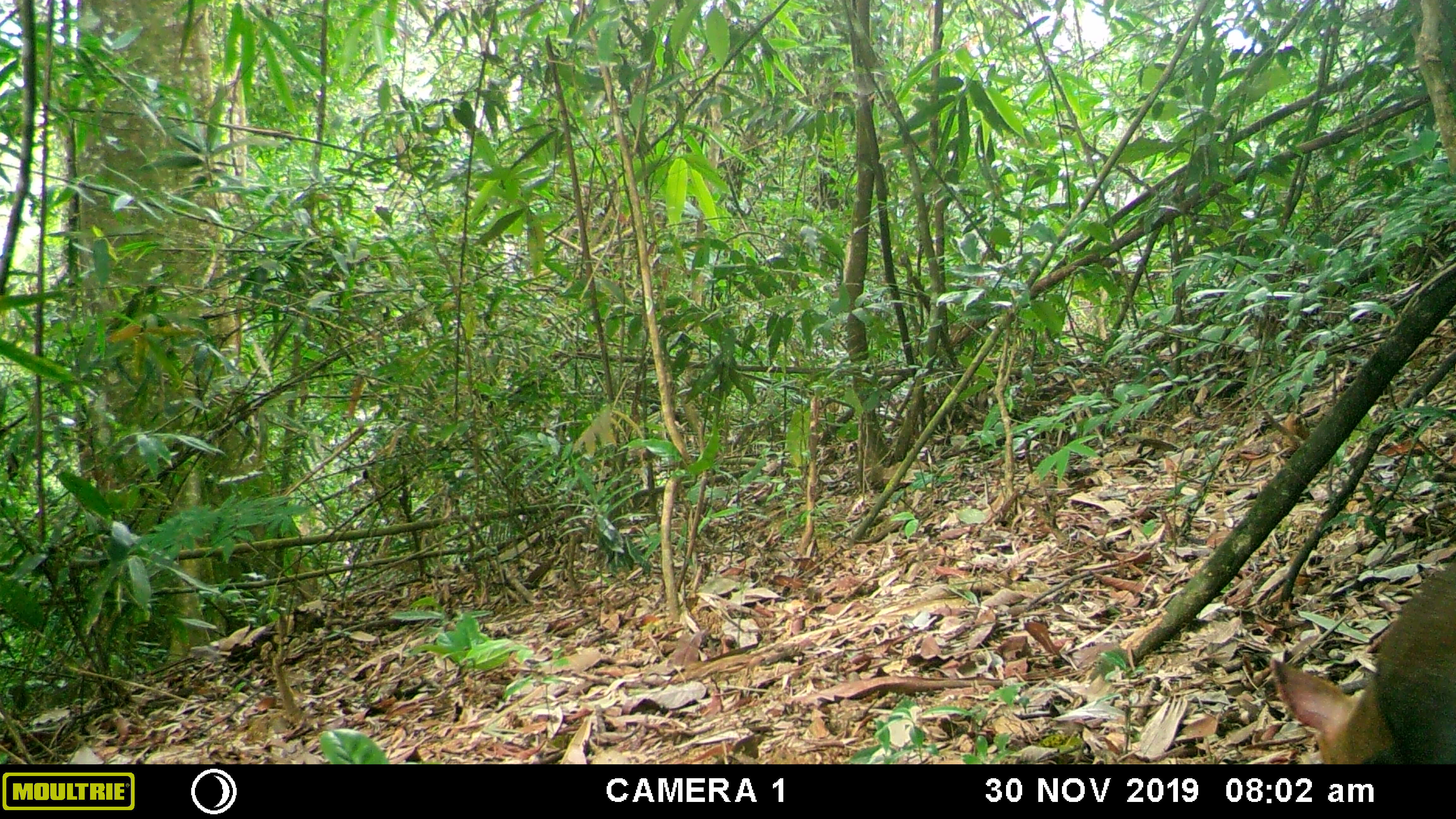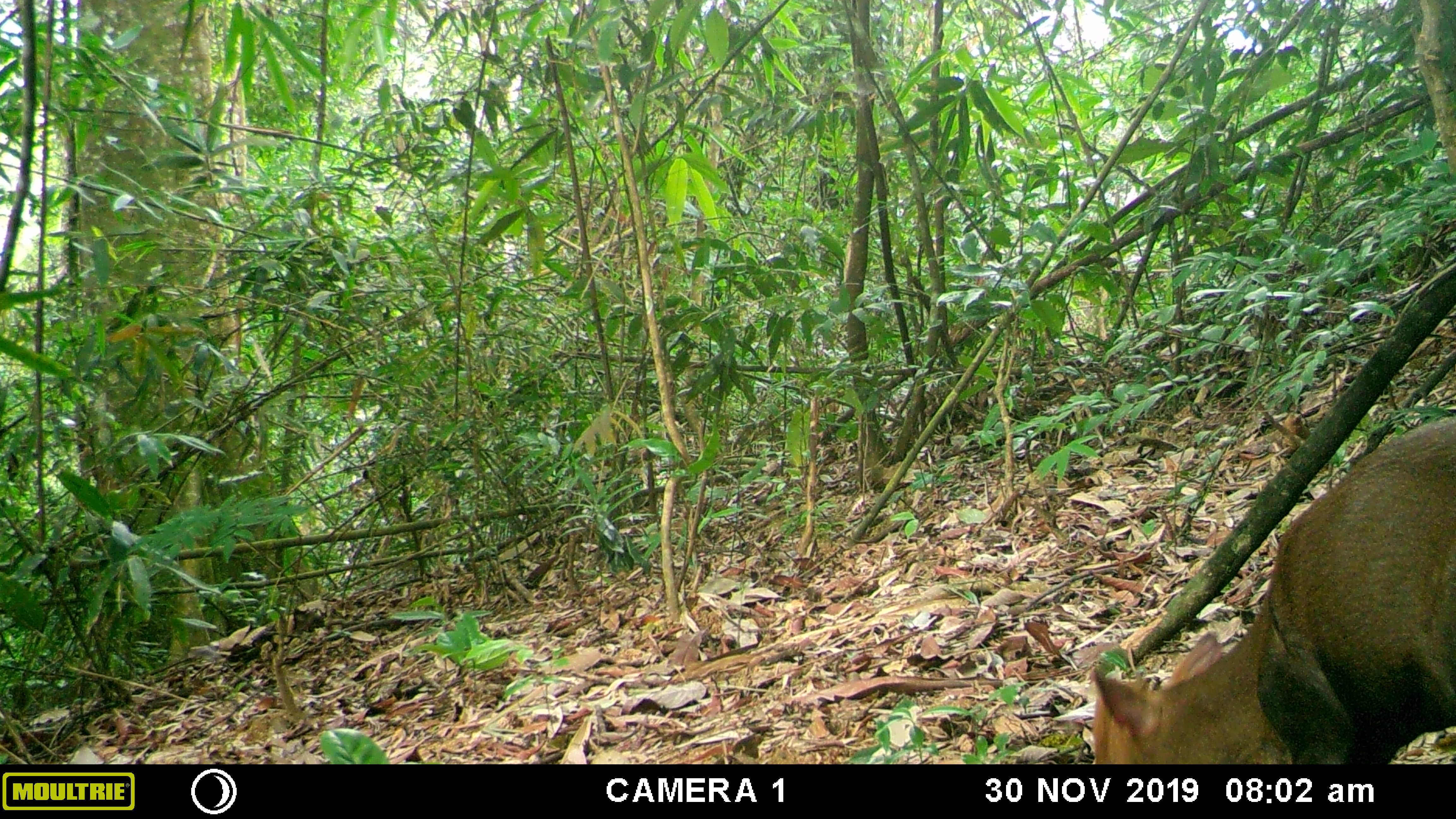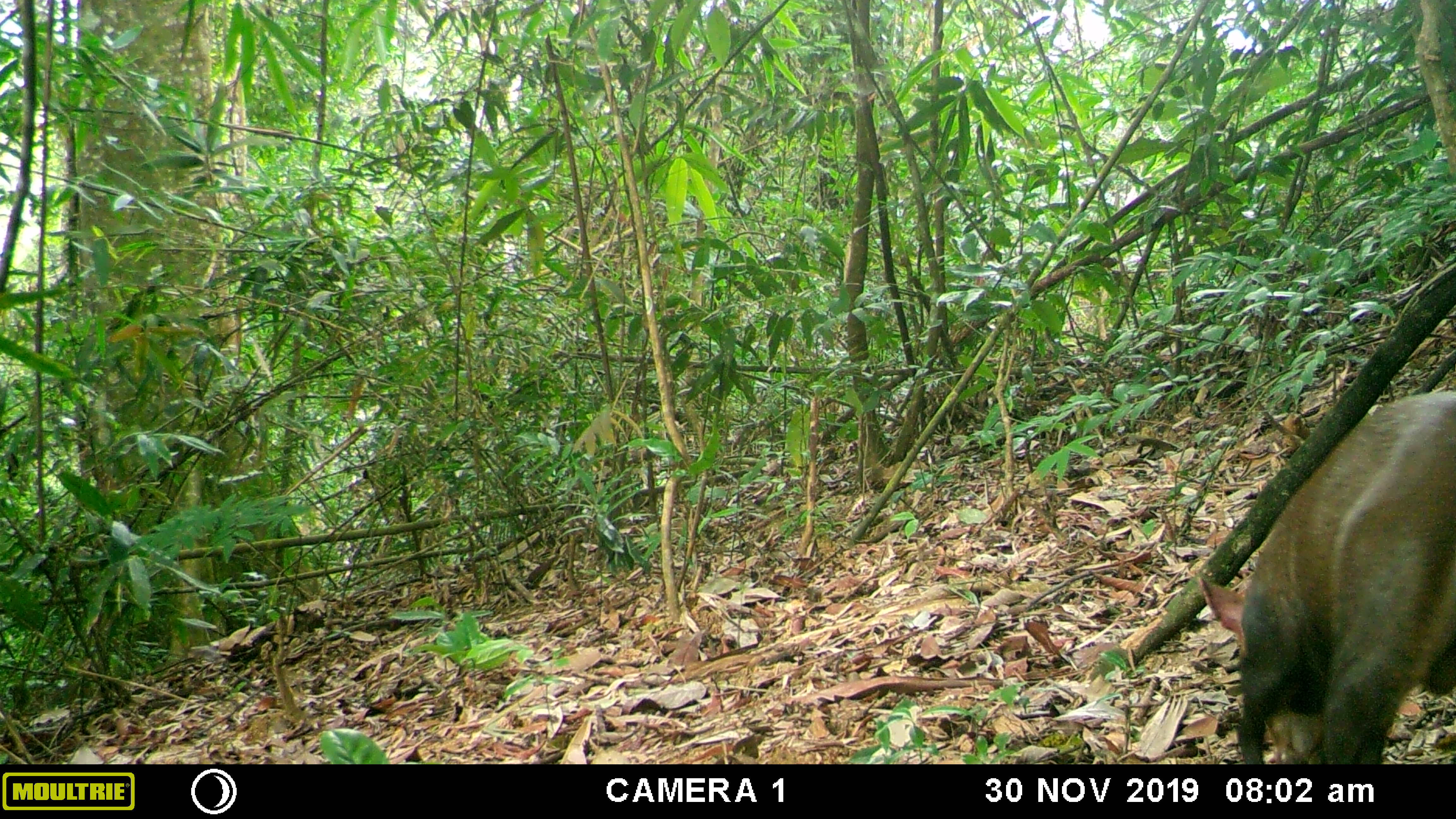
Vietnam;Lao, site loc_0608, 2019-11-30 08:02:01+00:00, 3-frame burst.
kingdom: Animalia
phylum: Chordata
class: Mammalia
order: Artiodactyla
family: Cervidae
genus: Muntiacus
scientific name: Muntiacus rooseveltorum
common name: roosevelt's muntjac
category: roosevelts muntjac group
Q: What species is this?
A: Roosevelts muntjac group (roosevelt's muntjac) (Muntiacus rooseveltorum).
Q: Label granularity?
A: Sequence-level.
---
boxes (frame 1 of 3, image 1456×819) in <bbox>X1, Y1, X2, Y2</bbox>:
roosevelts muntjac group: <bbox>1268, 558, 1456, 764</bbox>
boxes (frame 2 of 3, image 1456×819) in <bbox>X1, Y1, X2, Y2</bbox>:
roosevelts muntjac group: <bbox>1088, 415, 1456, 764</bbox>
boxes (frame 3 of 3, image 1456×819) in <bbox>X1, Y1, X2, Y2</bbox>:
roosevelts muntjac group: <bbox>1194, 390, 1456, 764</bbox>